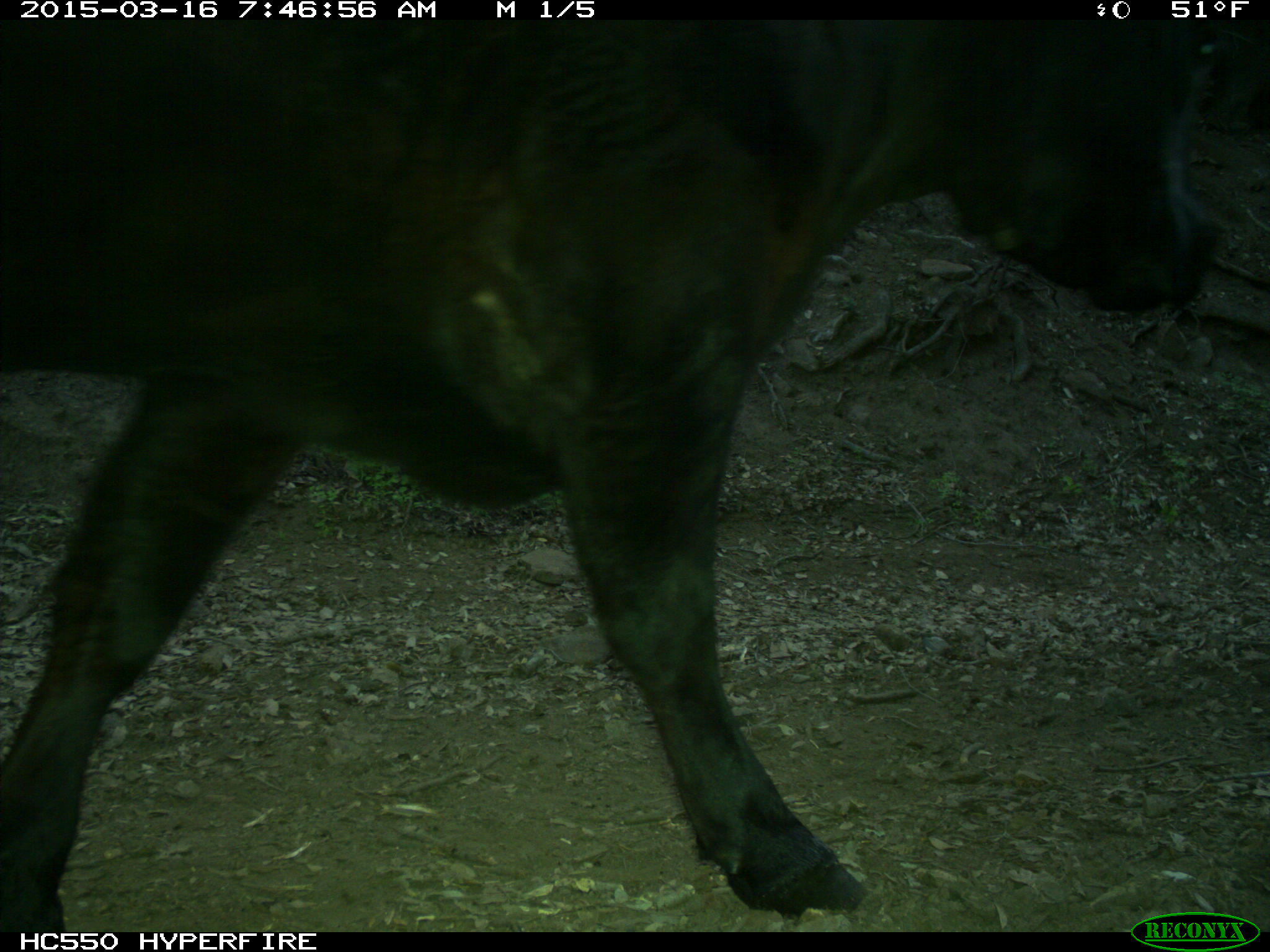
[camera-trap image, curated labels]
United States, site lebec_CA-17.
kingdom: Animalia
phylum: Chordata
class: Mammalia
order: Artiodactyla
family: Bovidae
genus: Bos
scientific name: Bos taurus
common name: domestic cow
Bos taurus (domestic cow).